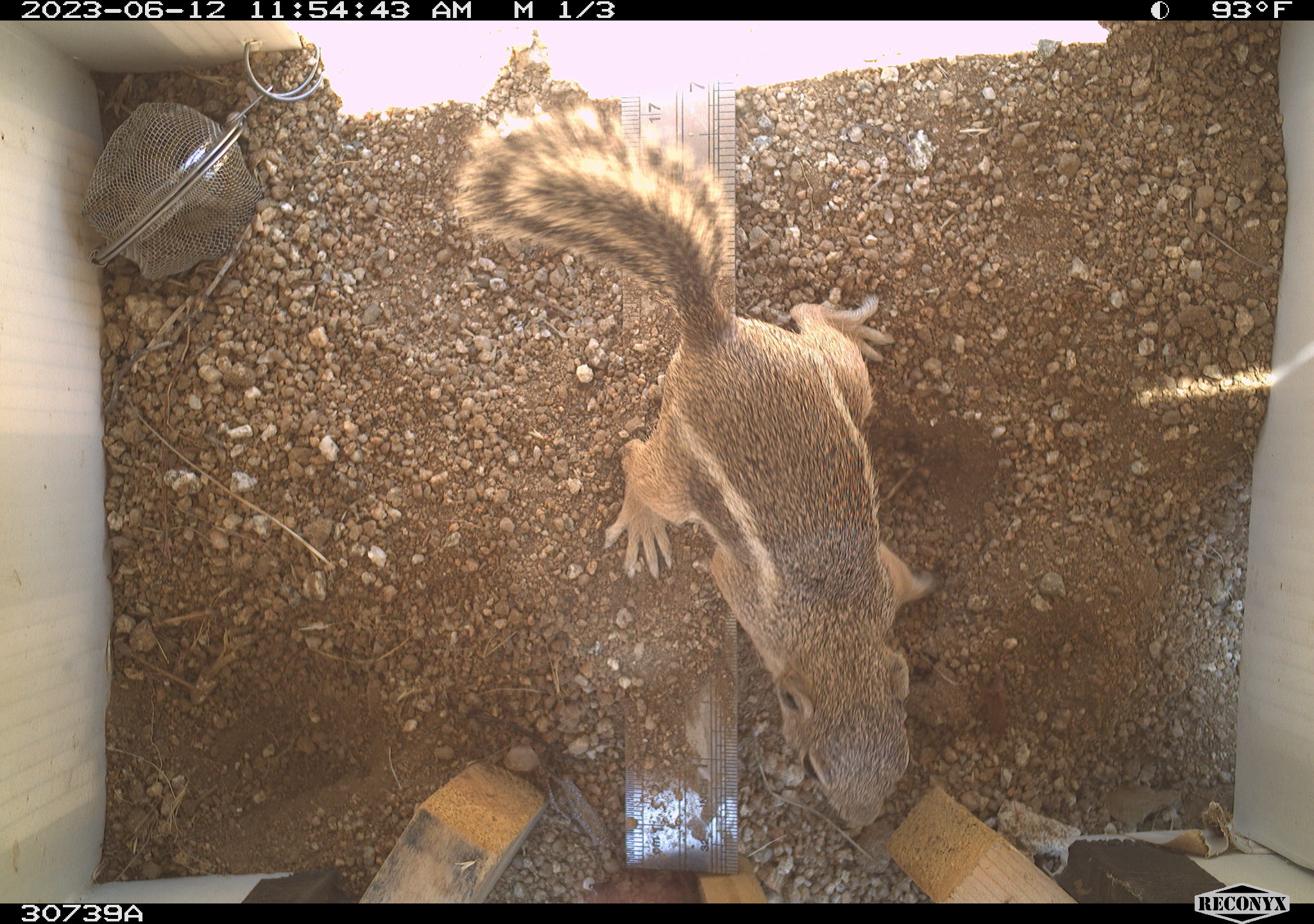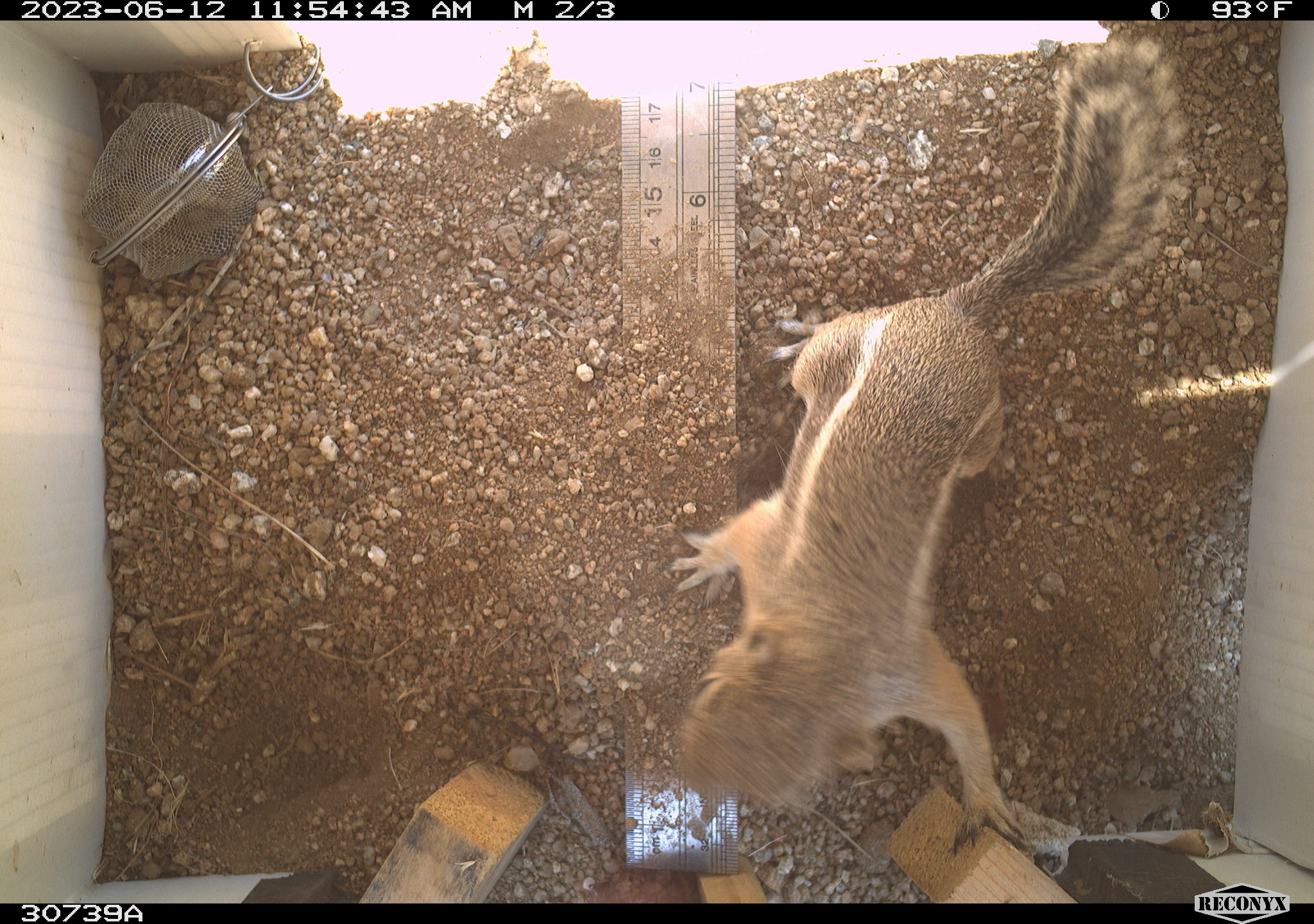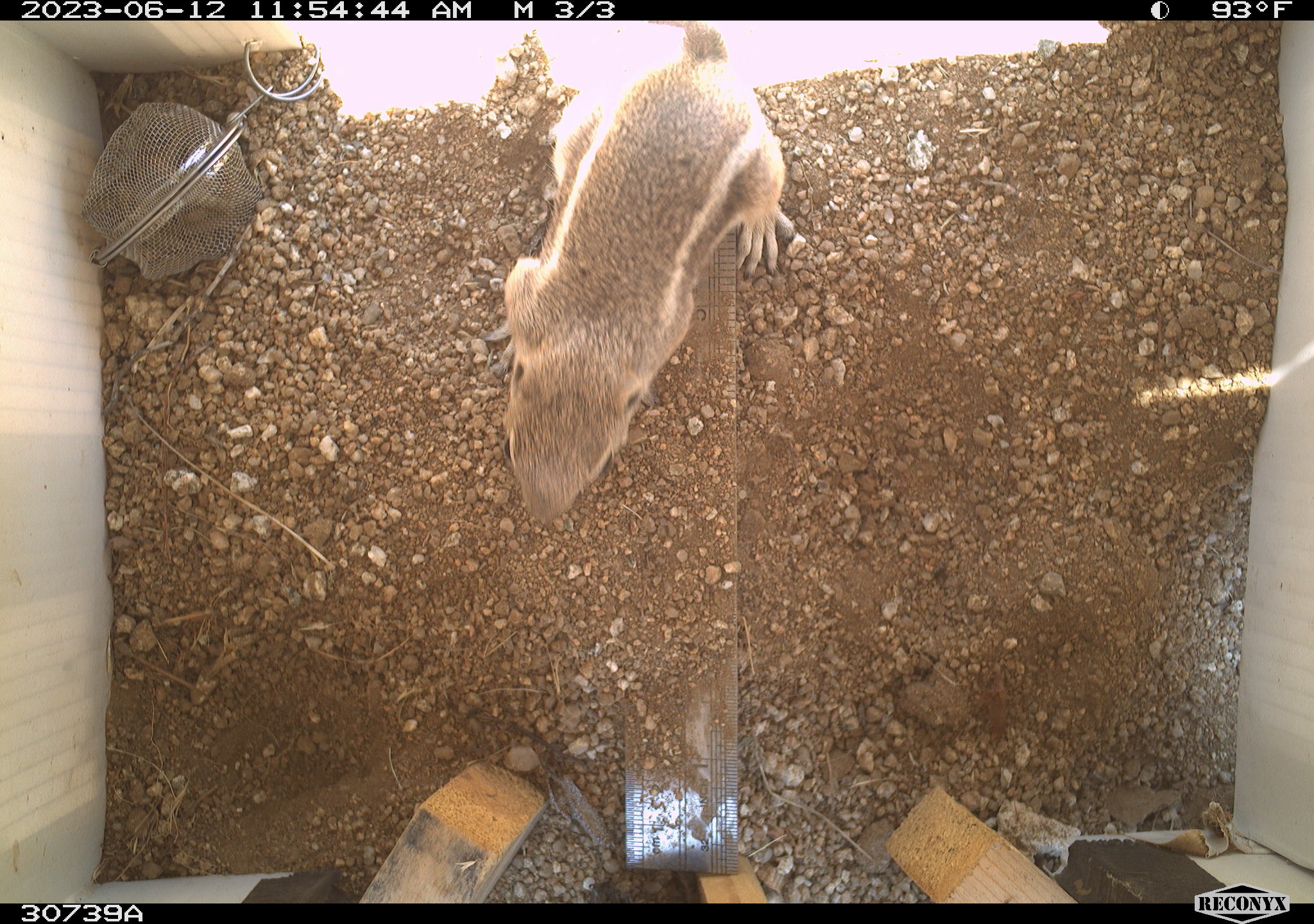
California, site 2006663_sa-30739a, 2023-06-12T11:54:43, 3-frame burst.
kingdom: Animalia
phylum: Chordata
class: Mammalia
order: Rodentia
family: Sciuridae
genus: Ammospermophilus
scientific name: Ammospermophilus leucurus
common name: white-tailed antelope squirrel